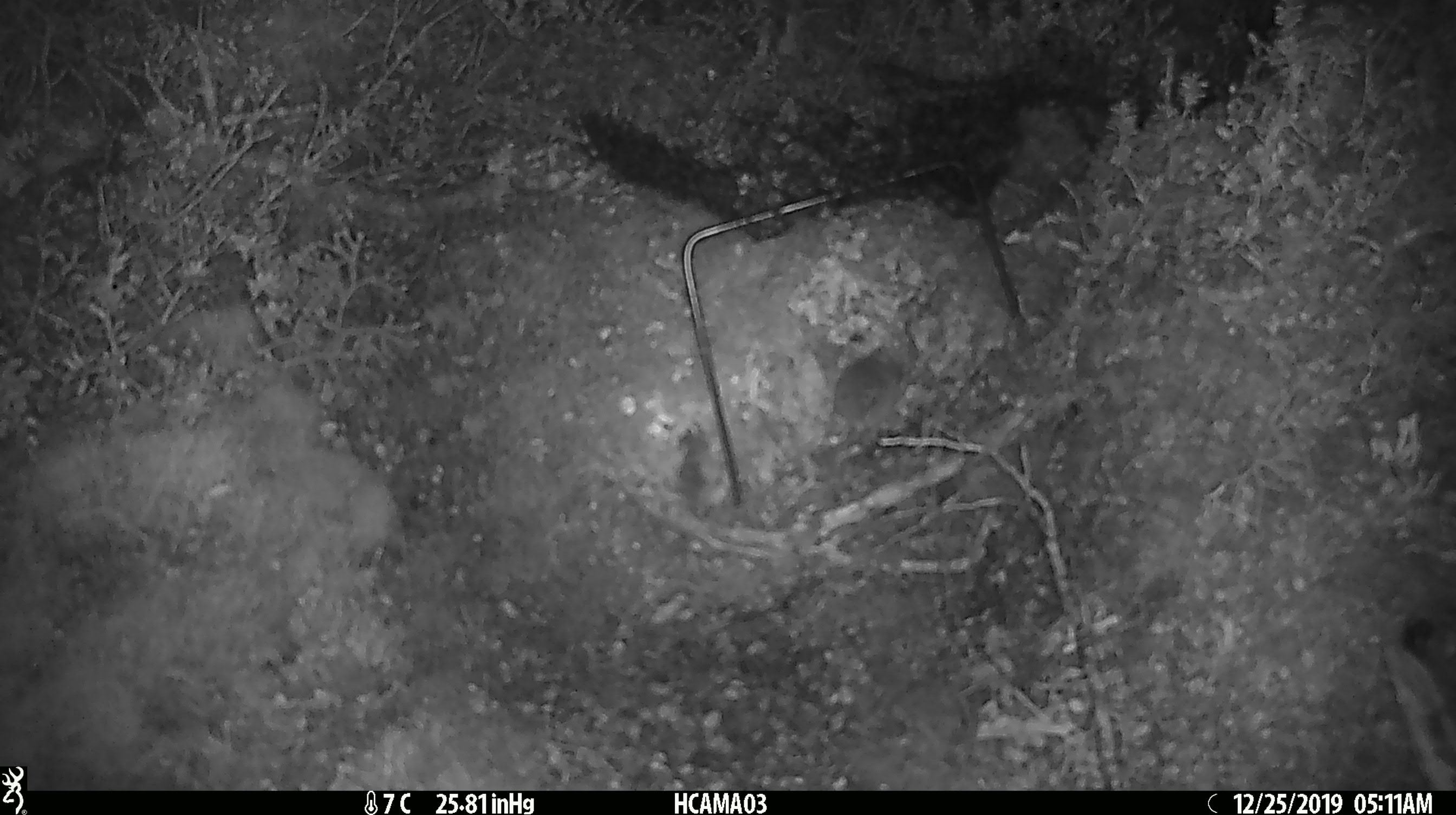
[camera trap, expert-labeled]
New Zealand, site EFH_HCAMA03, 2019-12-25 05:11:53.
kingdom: Animalia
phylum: Chordata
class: Mammalia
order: Rodentia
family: Muridae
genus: Mus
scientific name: Mus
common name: mouse